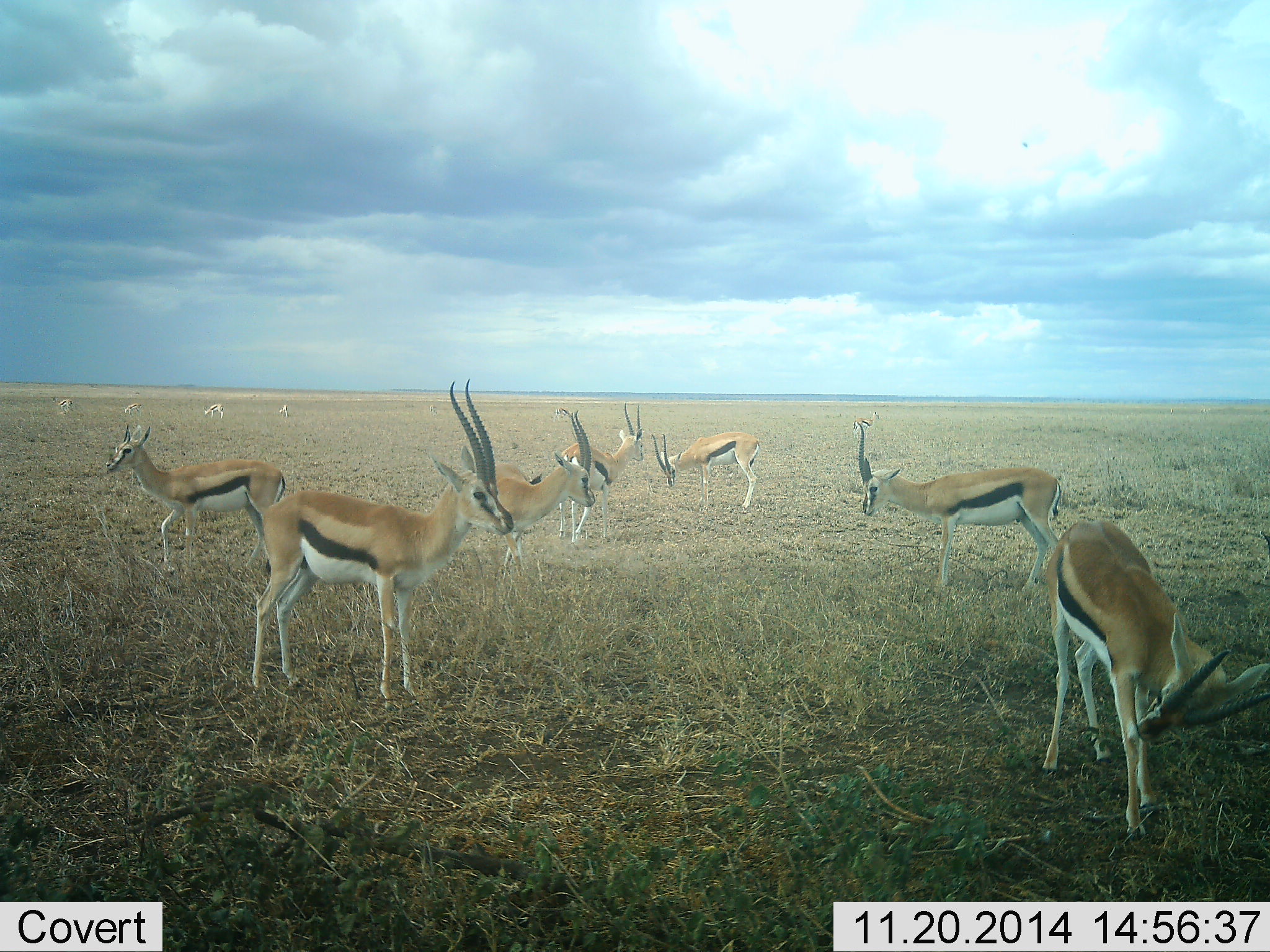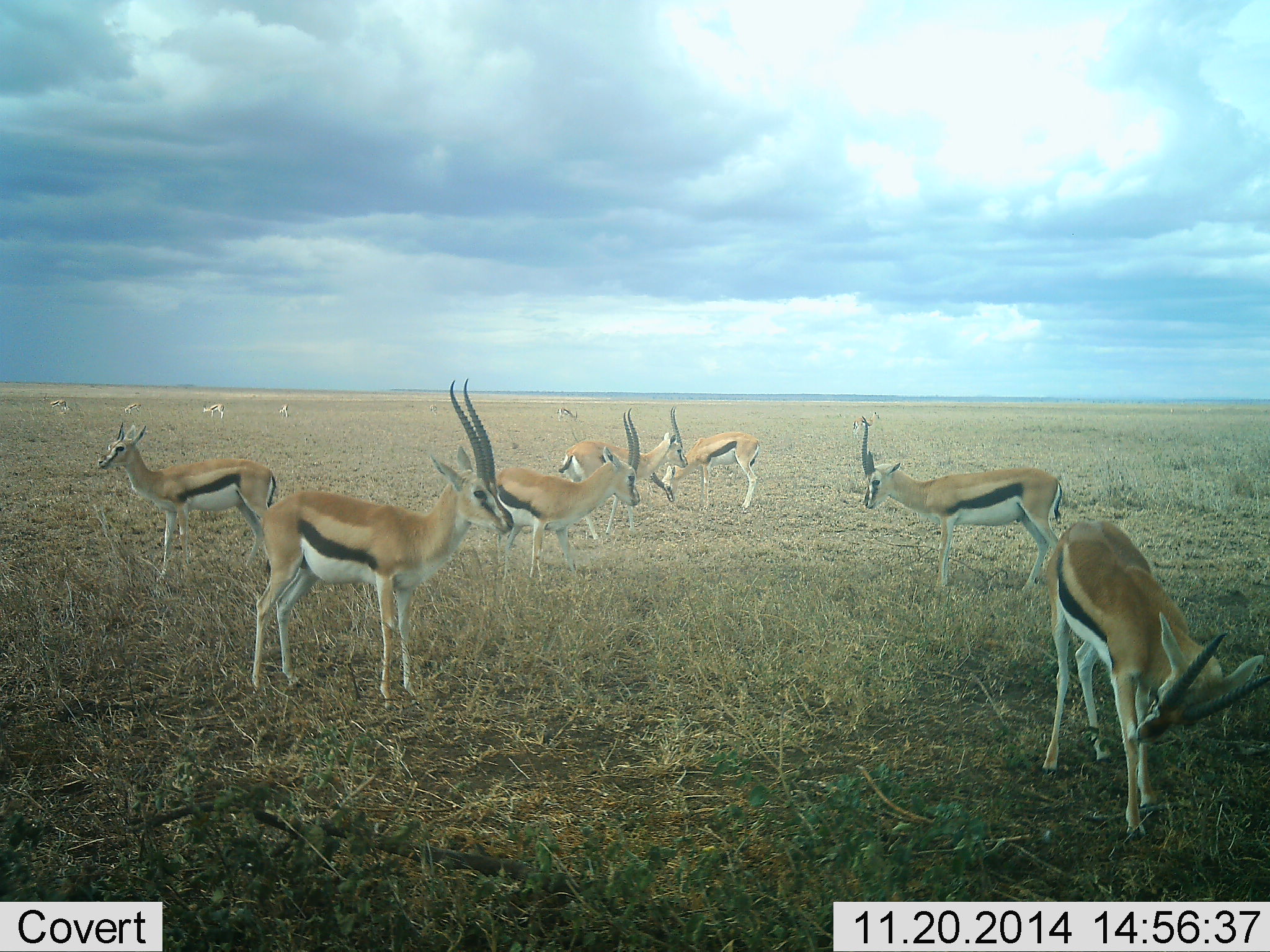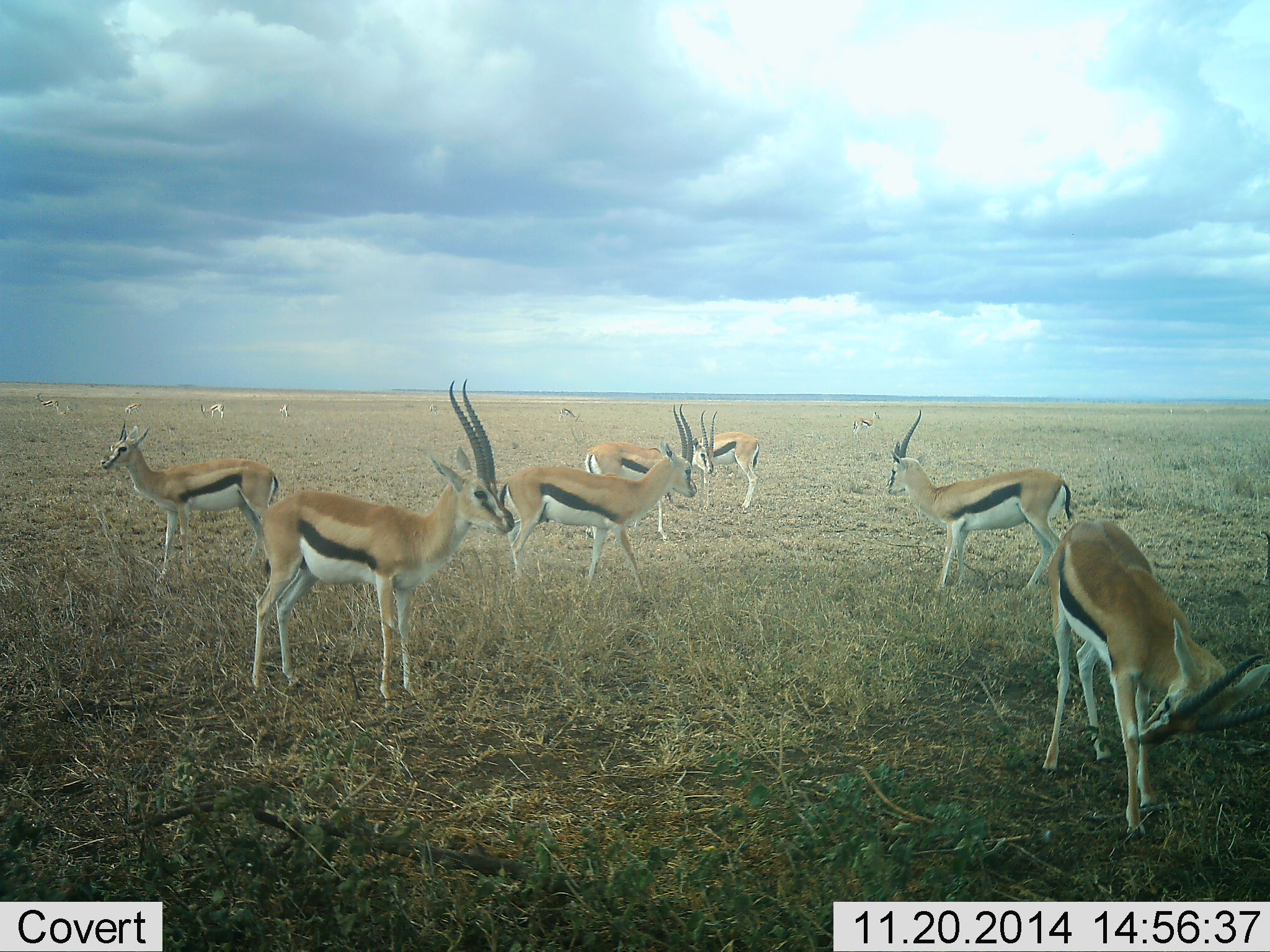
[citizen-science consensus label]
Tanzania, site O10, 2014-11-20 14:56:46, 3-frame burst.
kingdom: Animalia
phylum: Chordata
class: Mammalia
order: Artiodactyla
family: Bovidae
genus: Eudorcas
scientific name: Eudorcas thomsonii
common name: thomson's gazelle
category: gazellethomsons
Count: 11-50.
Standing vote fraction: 100%.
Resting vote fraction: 0%.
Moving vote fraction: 20%.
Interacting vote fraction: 10%.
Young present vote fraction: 0%.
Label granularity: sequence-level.